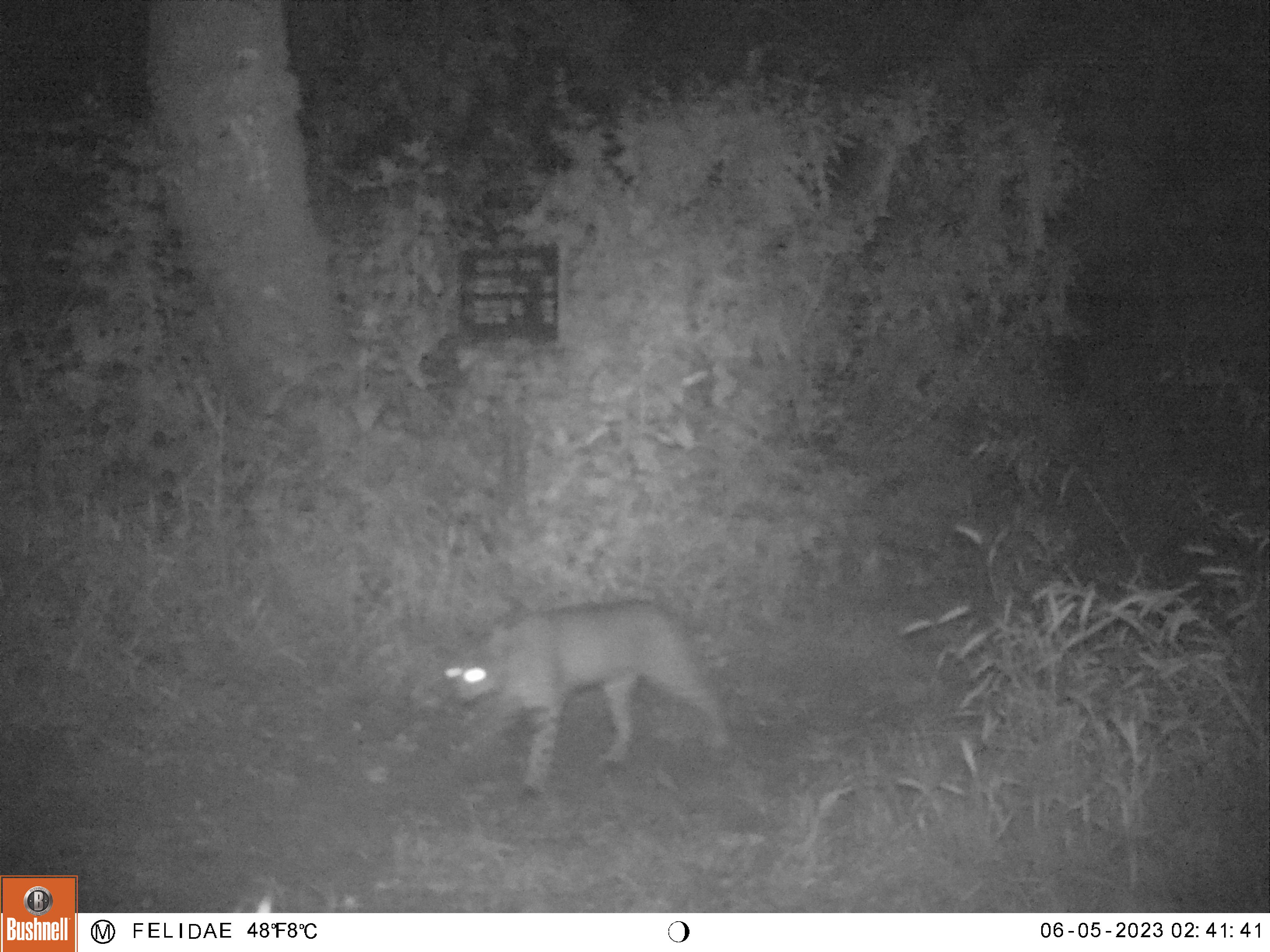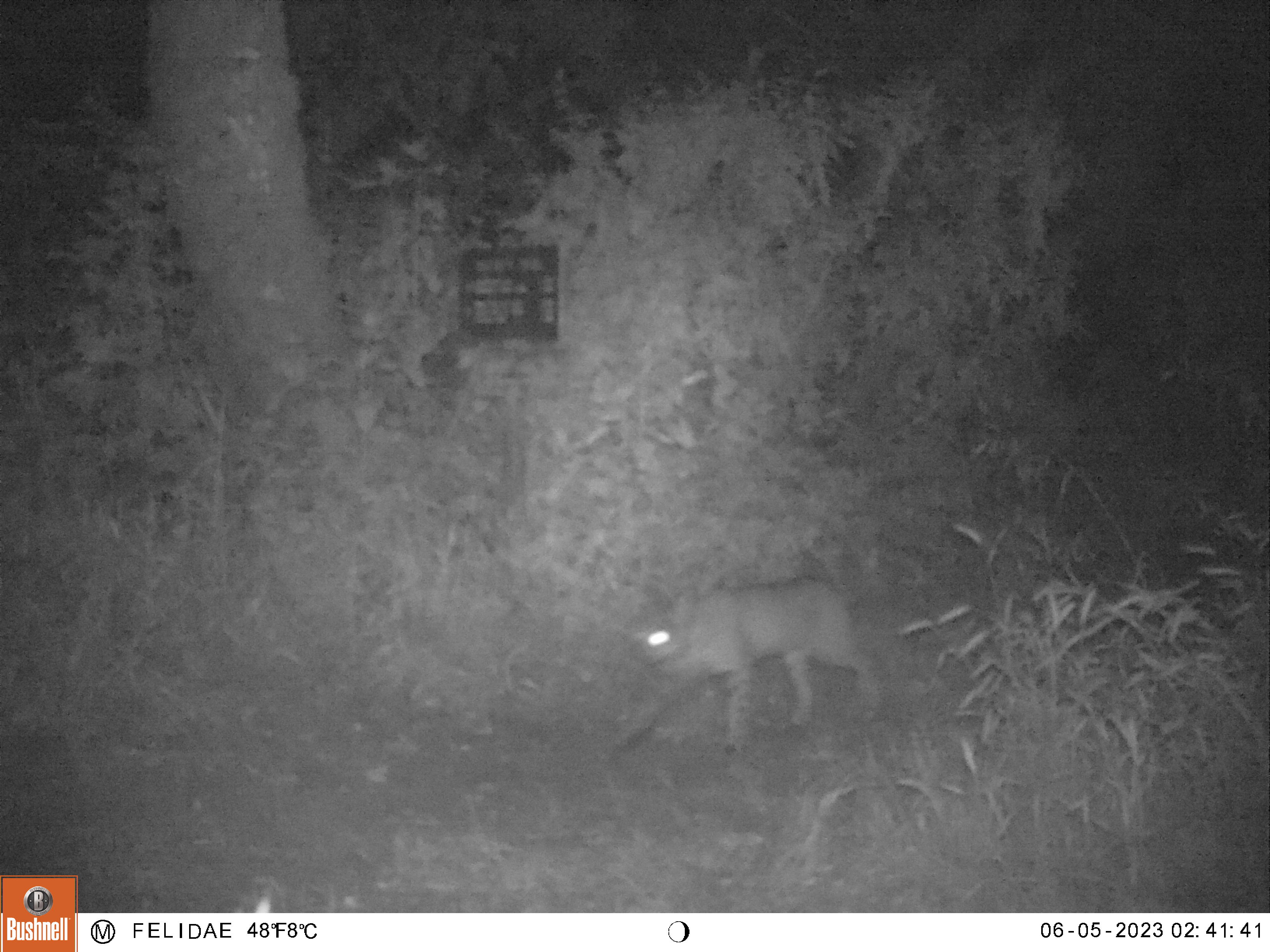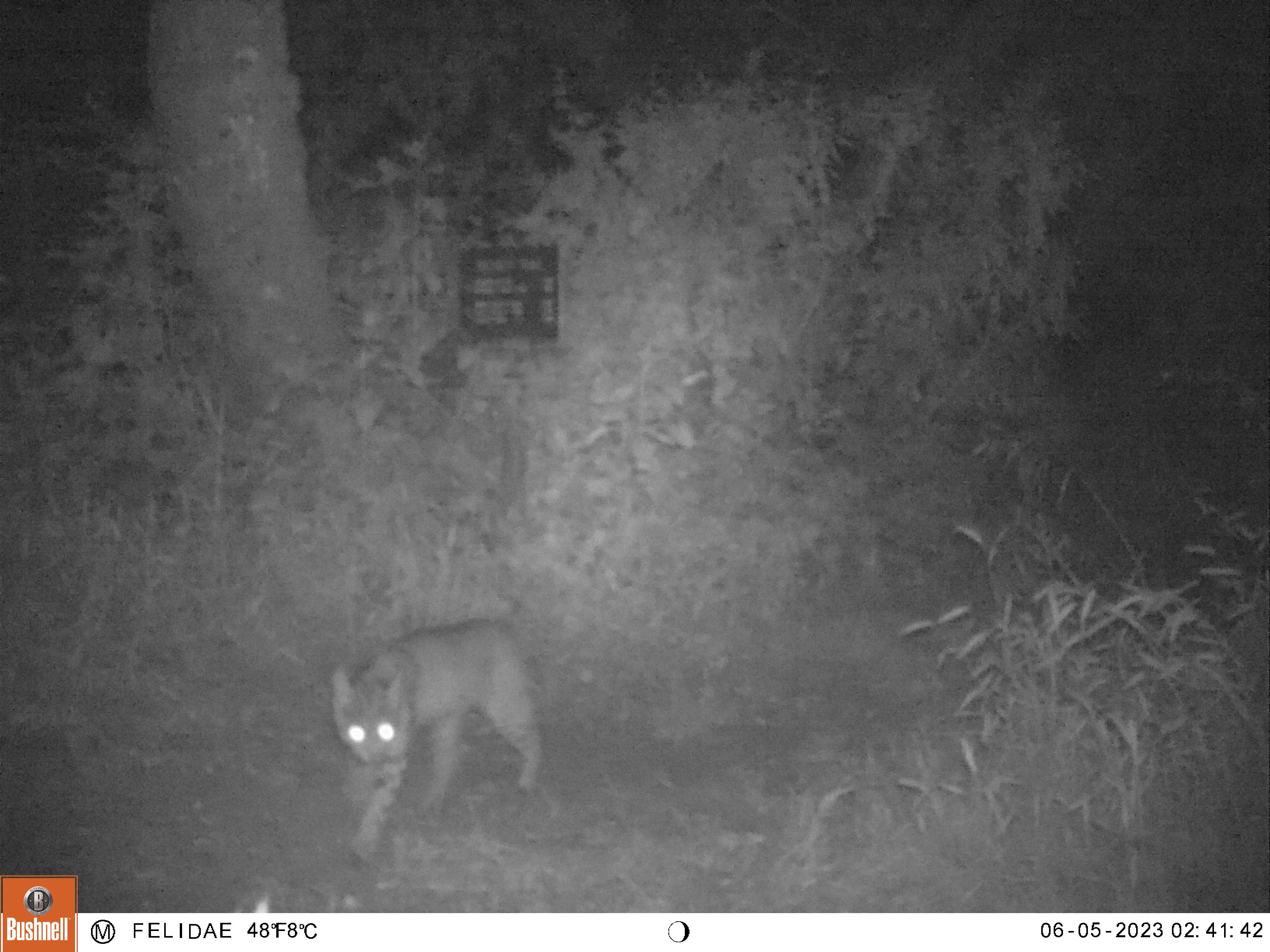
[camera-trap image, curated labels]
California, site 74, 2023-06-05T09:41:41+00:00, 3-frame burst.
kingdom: Animalia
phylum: Chordata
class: Mammalia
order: Carnivora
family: Felidae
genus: Lynx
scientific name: Lynx rufus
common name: bobcat